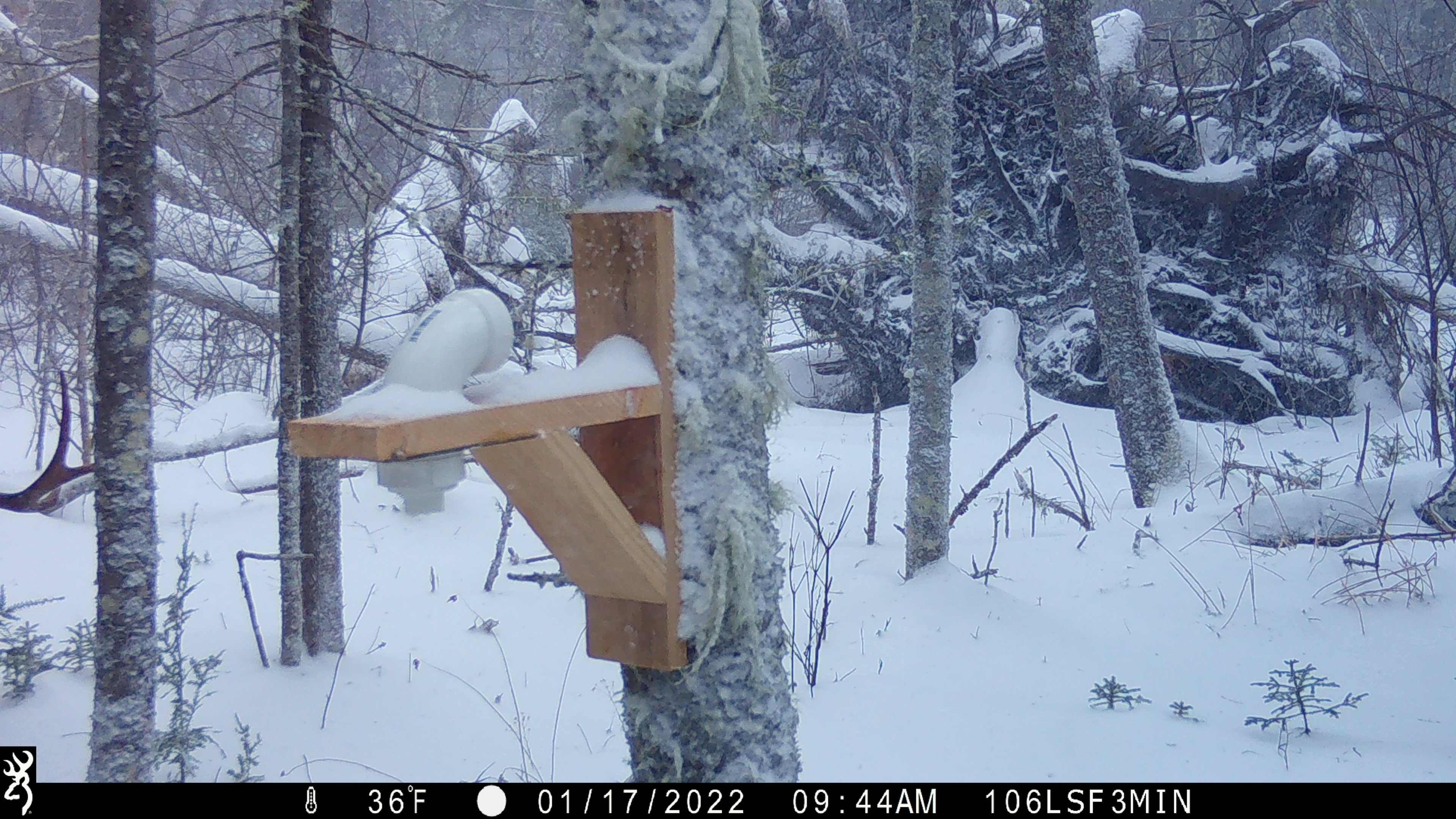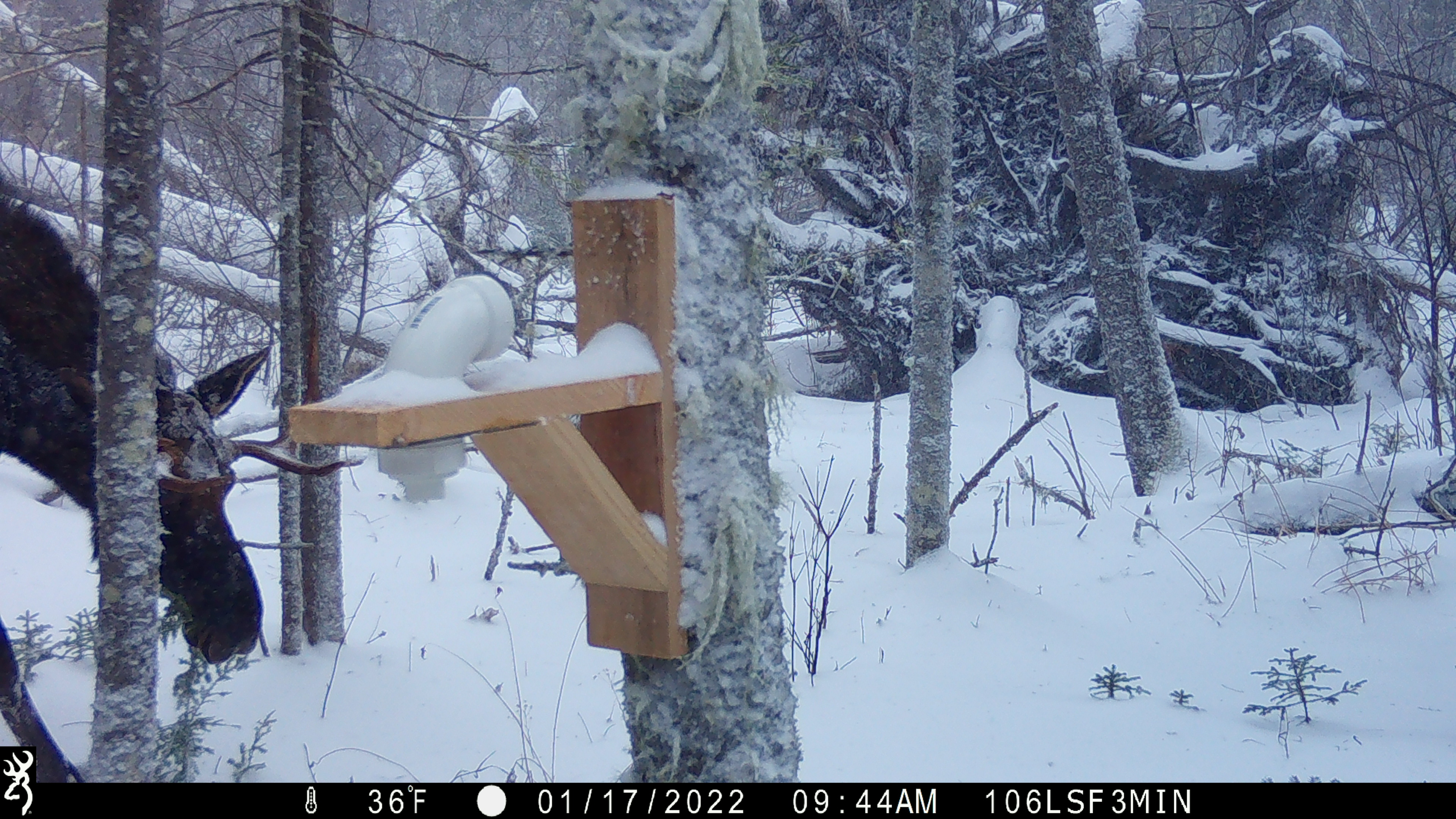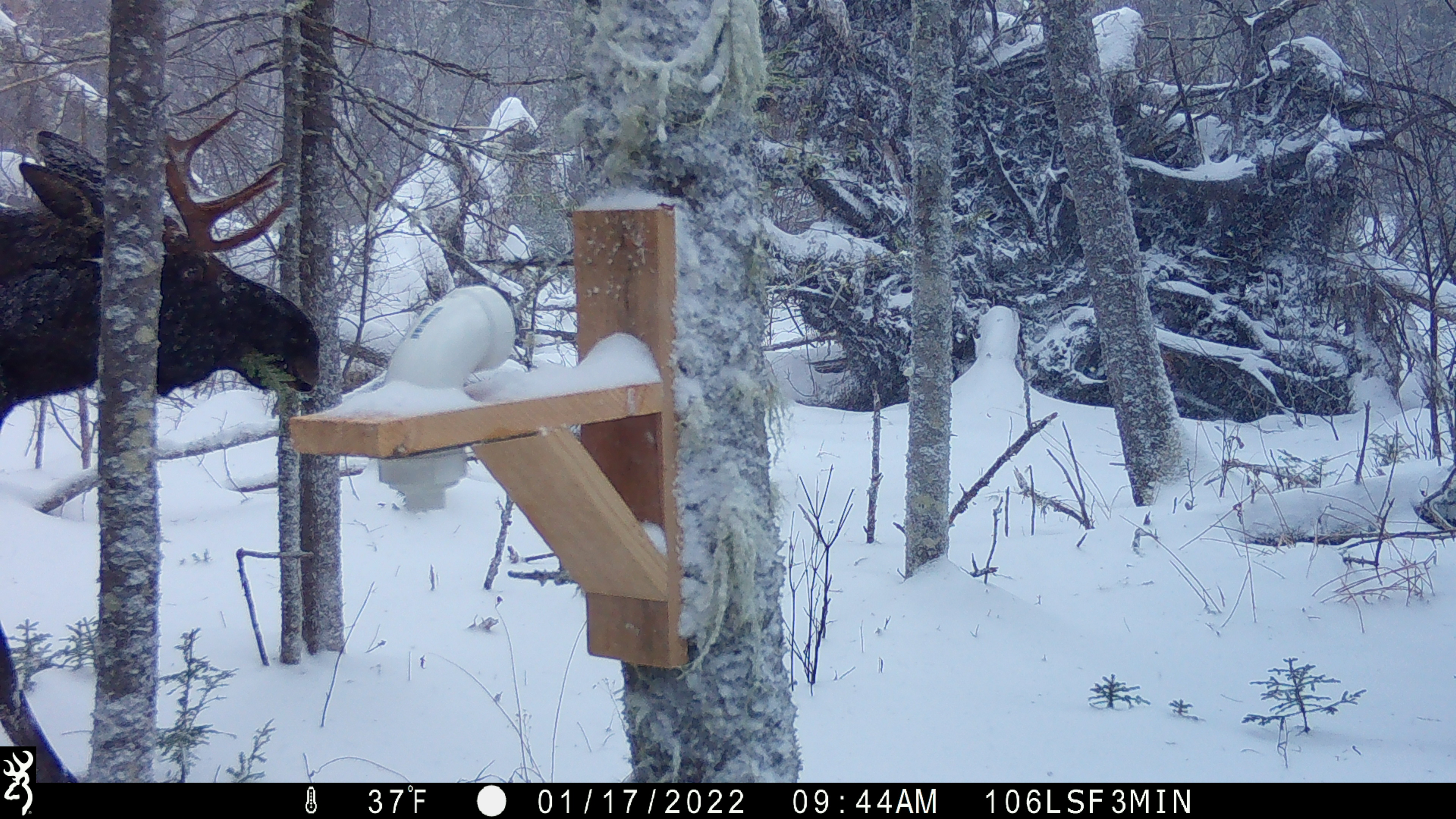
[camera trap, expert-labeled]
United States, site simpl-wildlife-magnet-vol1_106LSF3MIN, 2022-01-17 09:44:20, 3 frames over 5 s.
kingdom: Animalia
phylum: Chordata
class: Mammalia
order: Artiodactyla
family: Cervidae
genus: Alces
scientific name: Alces alces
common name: moose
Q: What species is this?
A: Moose (Alces alces).